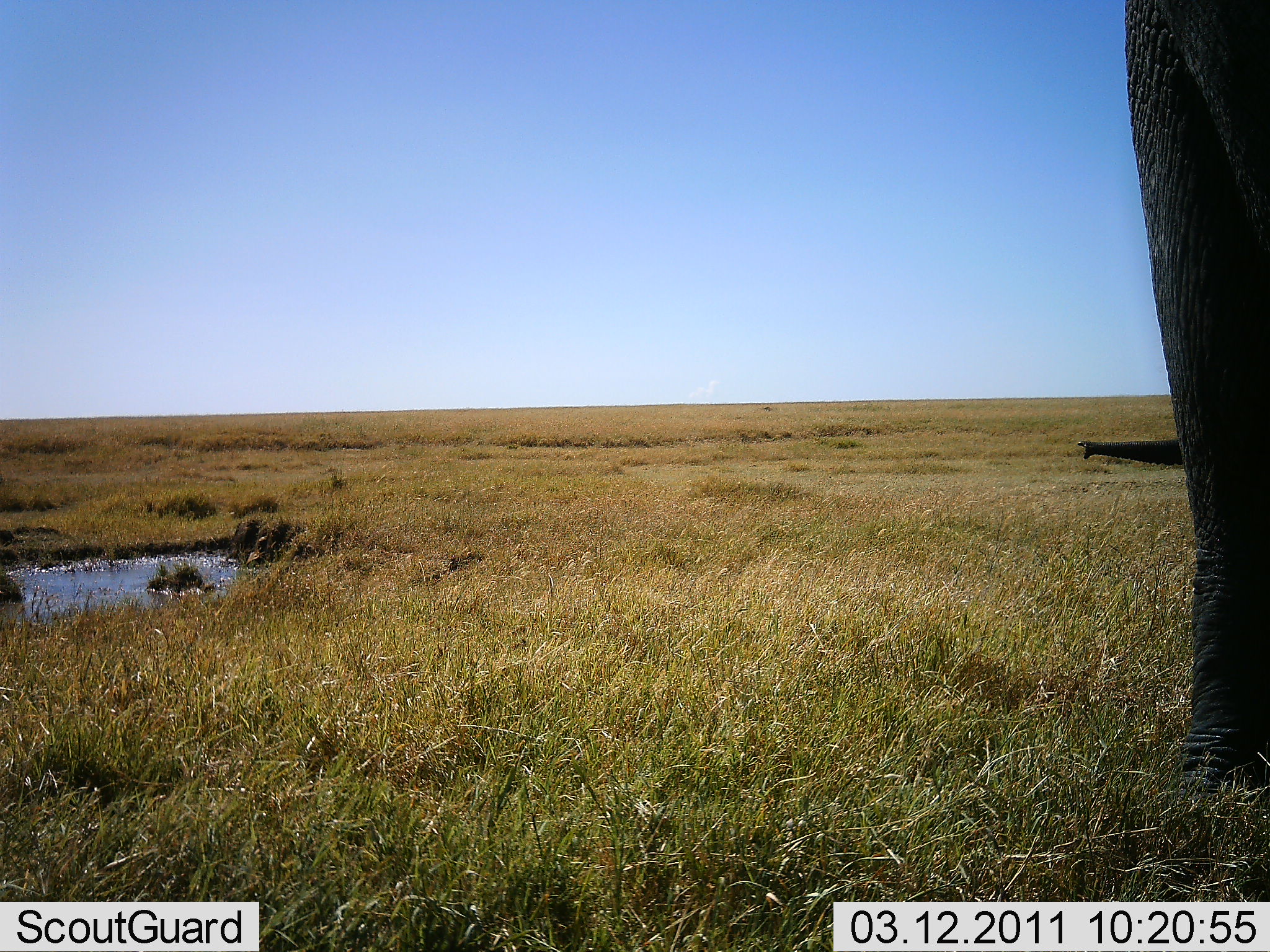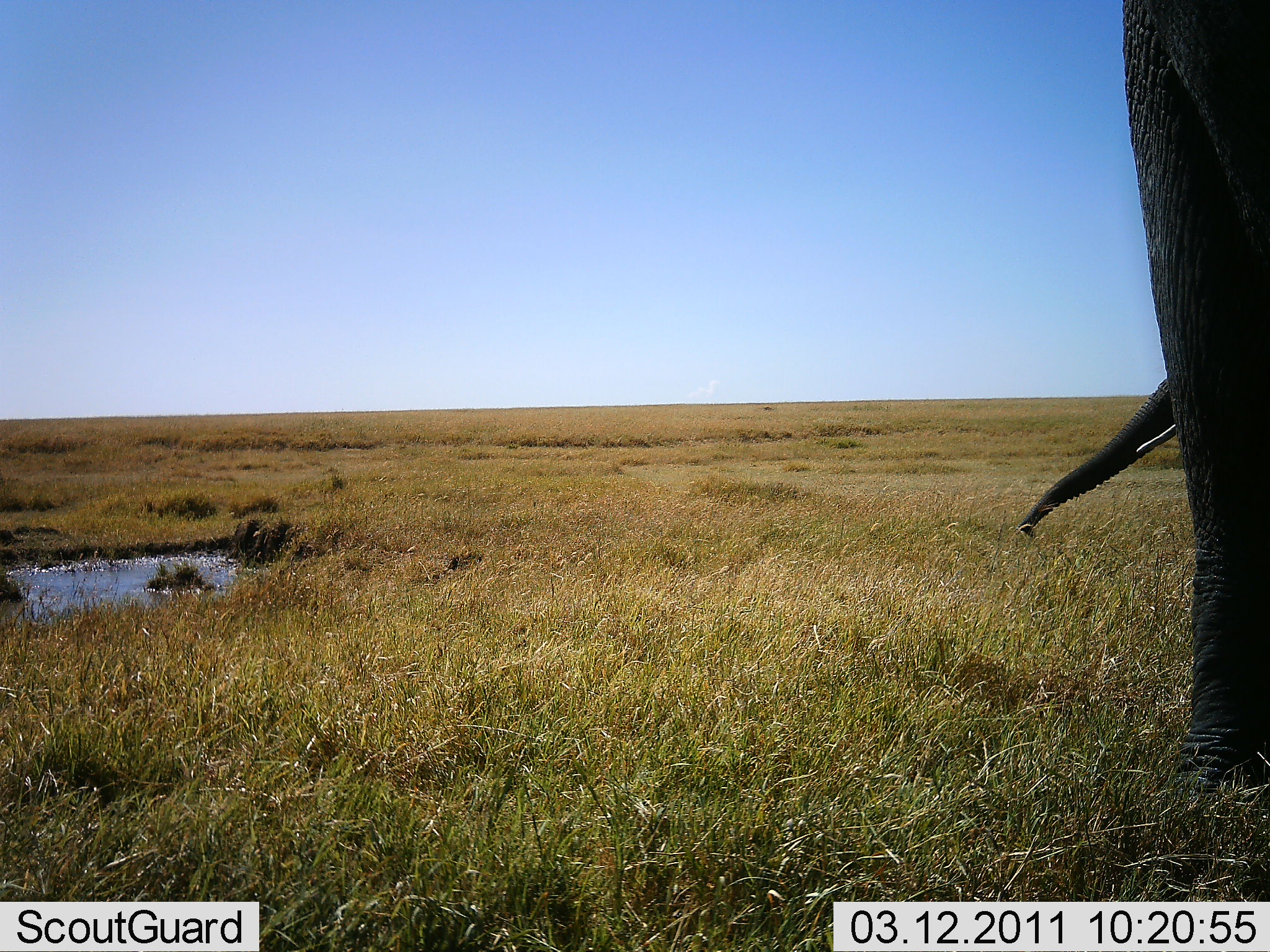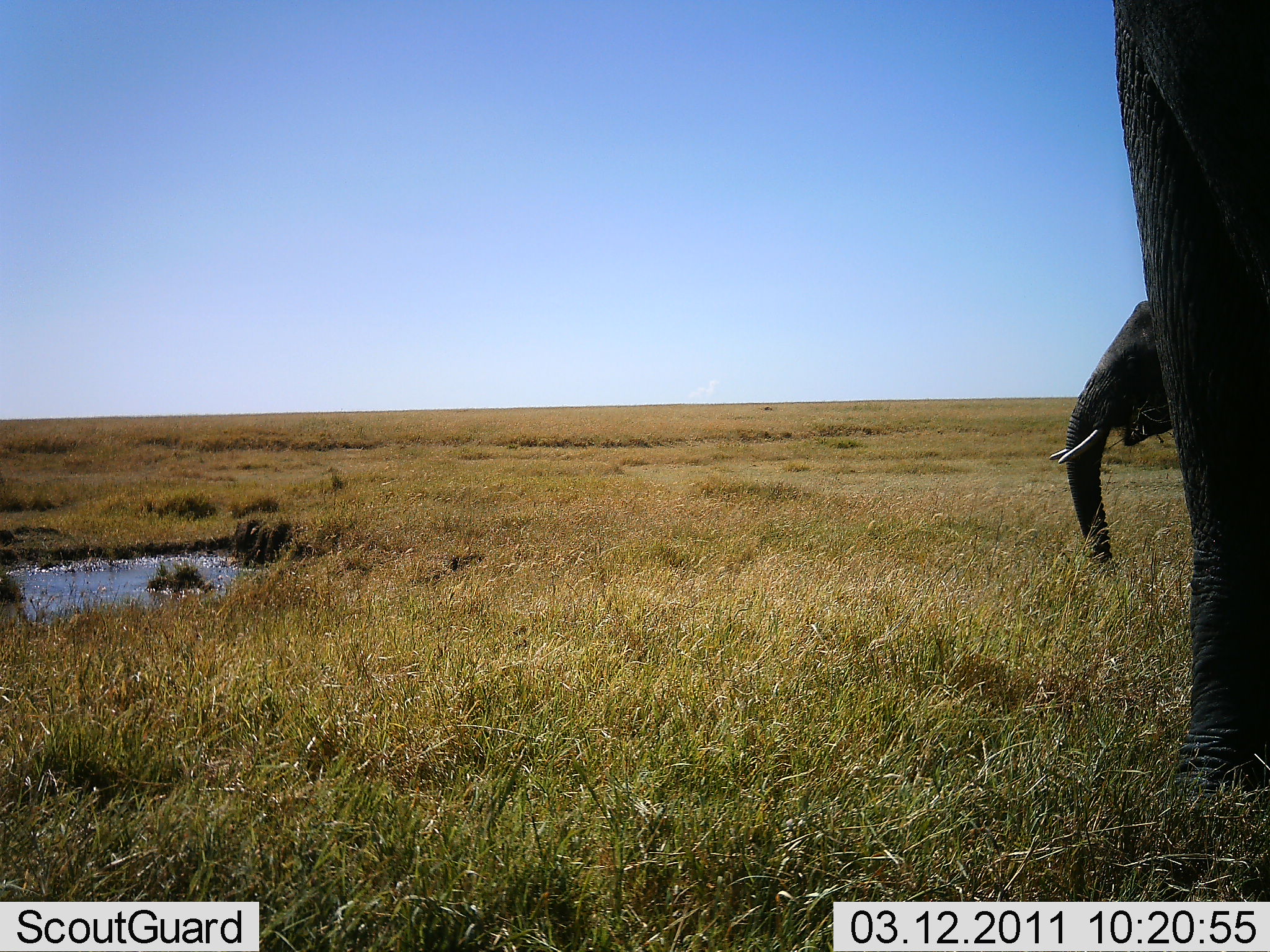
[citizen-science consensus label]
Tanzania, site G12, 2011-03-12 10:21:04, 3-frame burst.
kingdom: Animalia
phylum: Chordata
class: Mammalia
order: Proboscidea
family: Elephantidae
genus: Loxodonta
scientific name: Loxodonta africana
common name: african bush elephant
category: elephant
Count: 2.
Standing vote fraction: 100%.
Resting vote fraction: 0%.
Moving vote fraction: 27%.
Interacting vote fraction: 9%.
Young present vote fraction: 9%.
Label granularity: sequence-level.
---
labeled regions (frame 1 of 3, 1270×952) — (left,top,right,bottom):
animal: (1118,2,1269,791); (1078,437,1184,466)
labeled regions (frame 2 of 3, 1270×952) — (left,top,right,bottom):
animal: (1118,0,1269,791); (1017,378,1177,540)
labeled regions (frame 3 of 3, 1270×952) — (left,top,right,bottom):
animal: (1112,0,1269,796); (1049,299,1174,567)